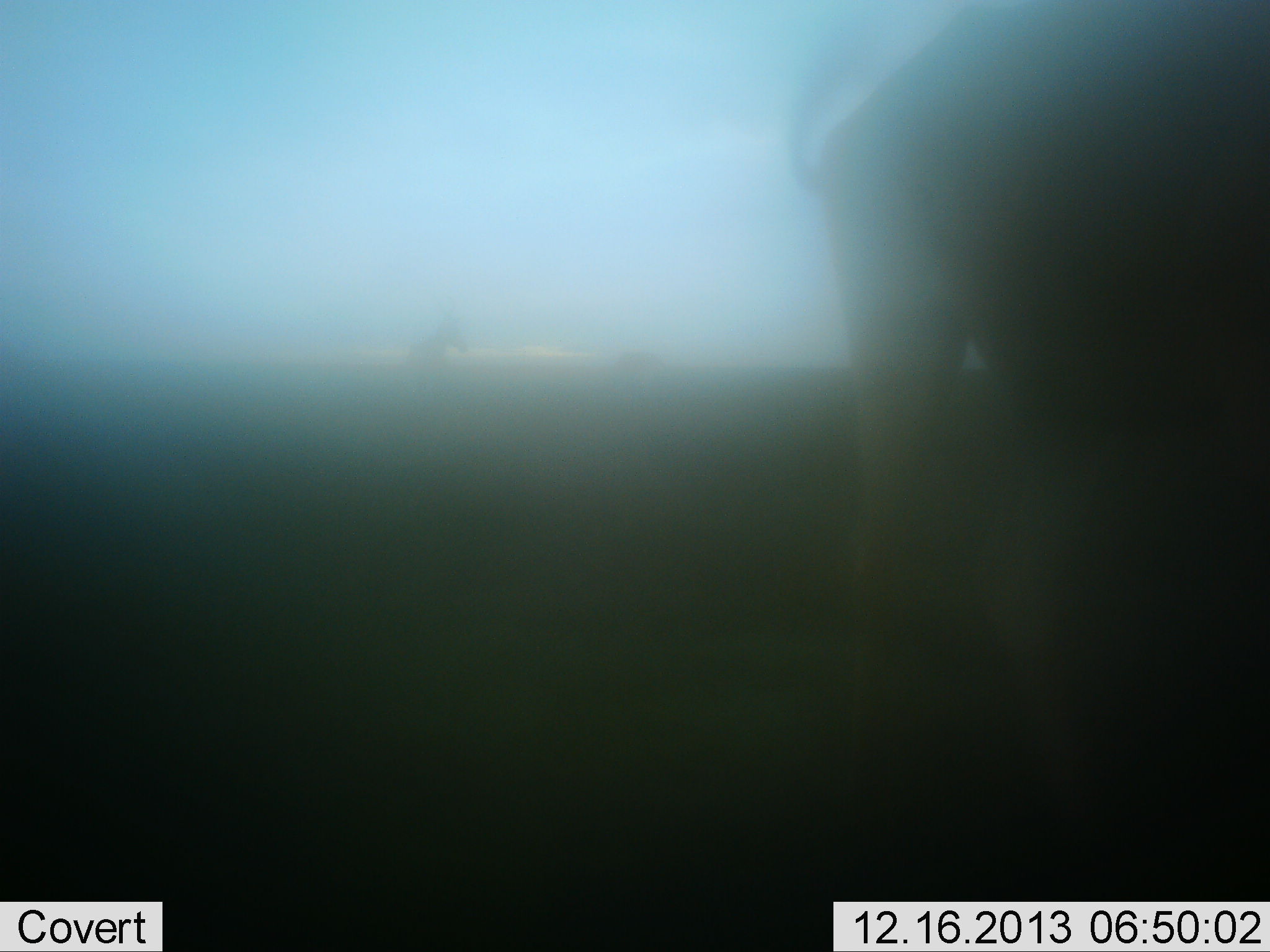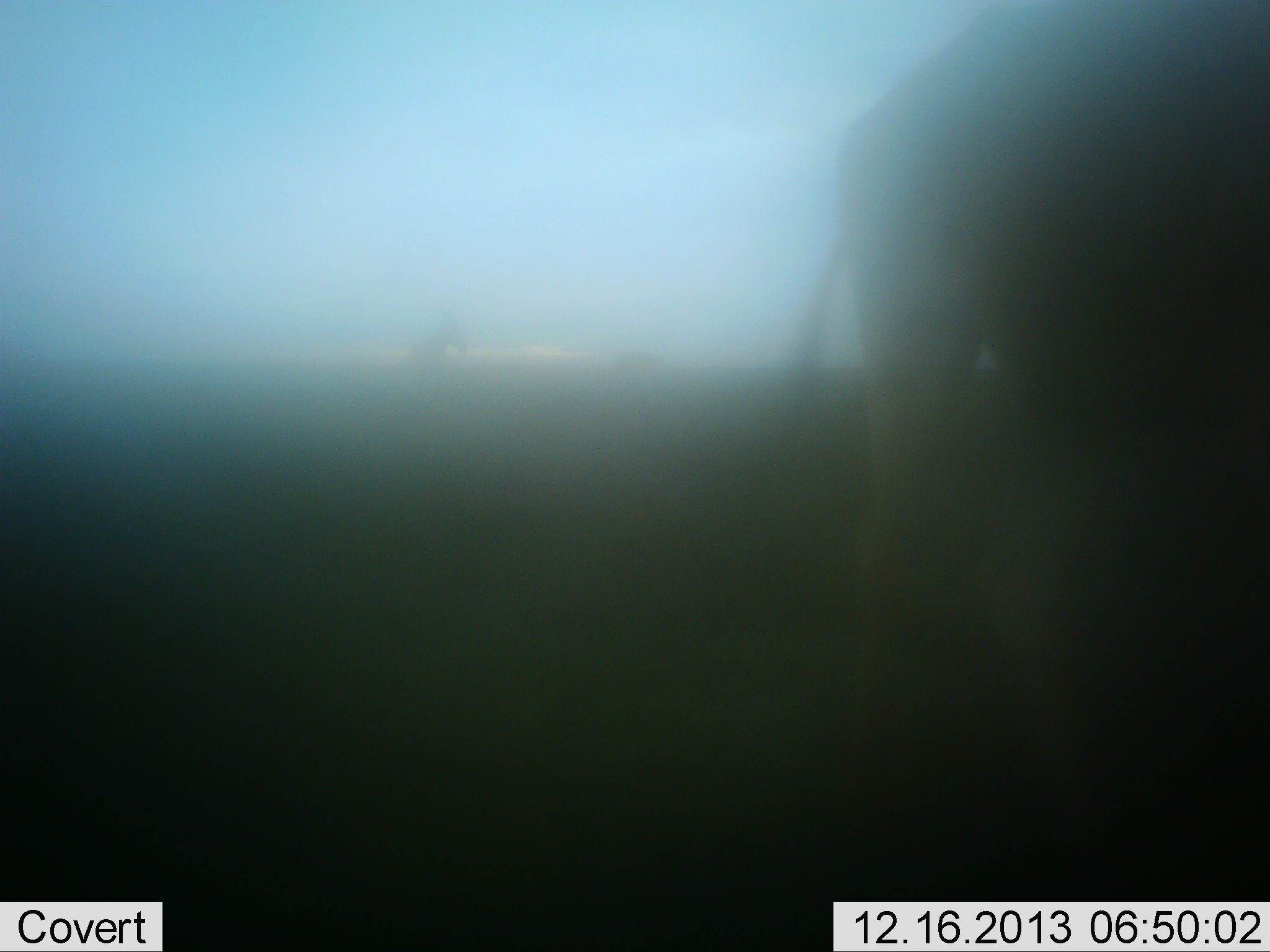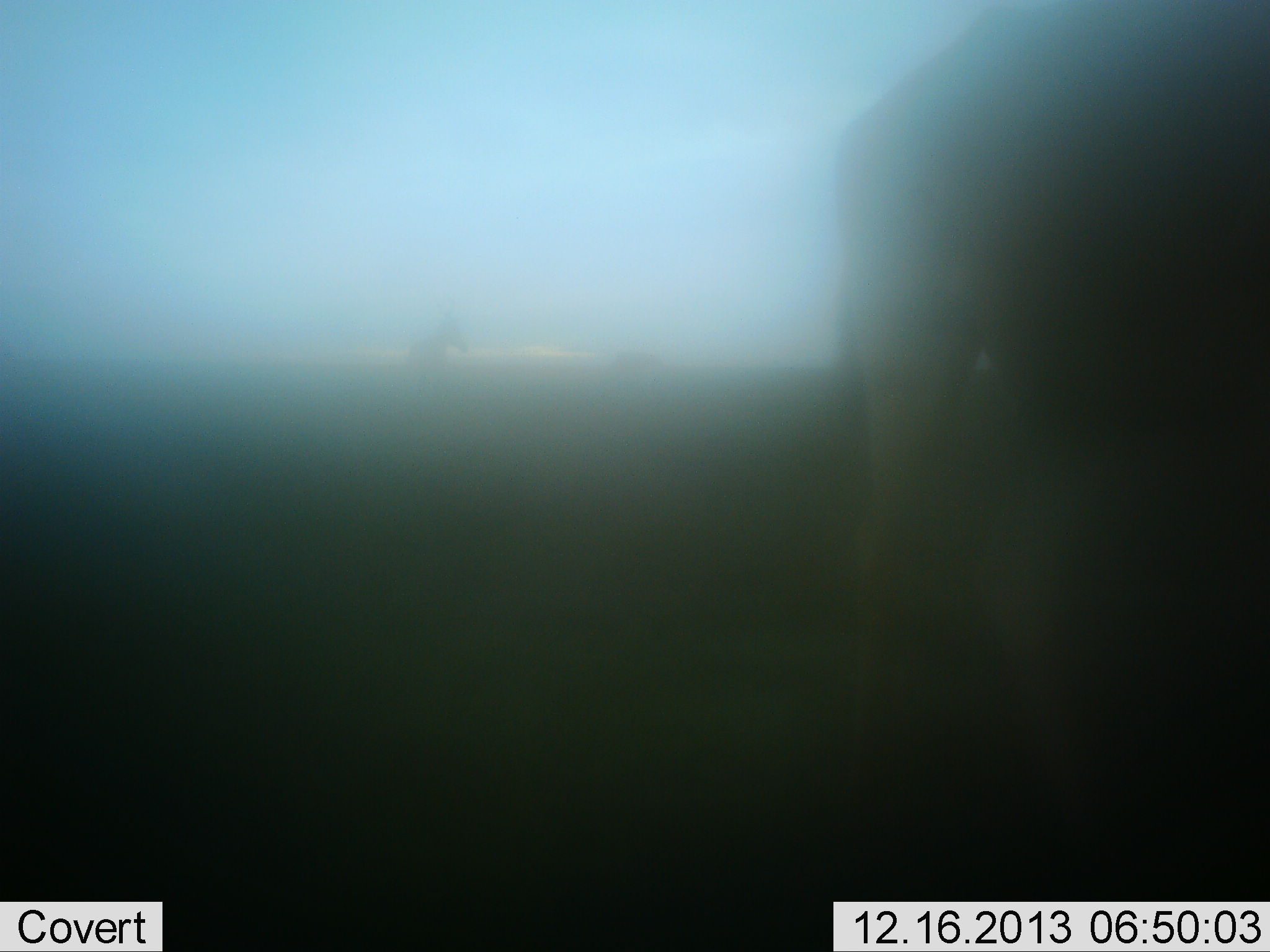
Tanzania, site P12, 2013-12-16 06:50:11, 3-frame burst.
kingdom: Animalia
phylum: Chordata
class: Mammalia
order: Artiodactyla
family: Giraffidae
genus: Giraffa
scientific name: Giraffa camelopardalis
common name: giraffe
Giraffe (Giraffa camelopardalis), count 1. Behavior (volunteer vote fractions): standing 100%, resting 0%, moving 0%, interacting 0%. Young present (vote fraction): 0%. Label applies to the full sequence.